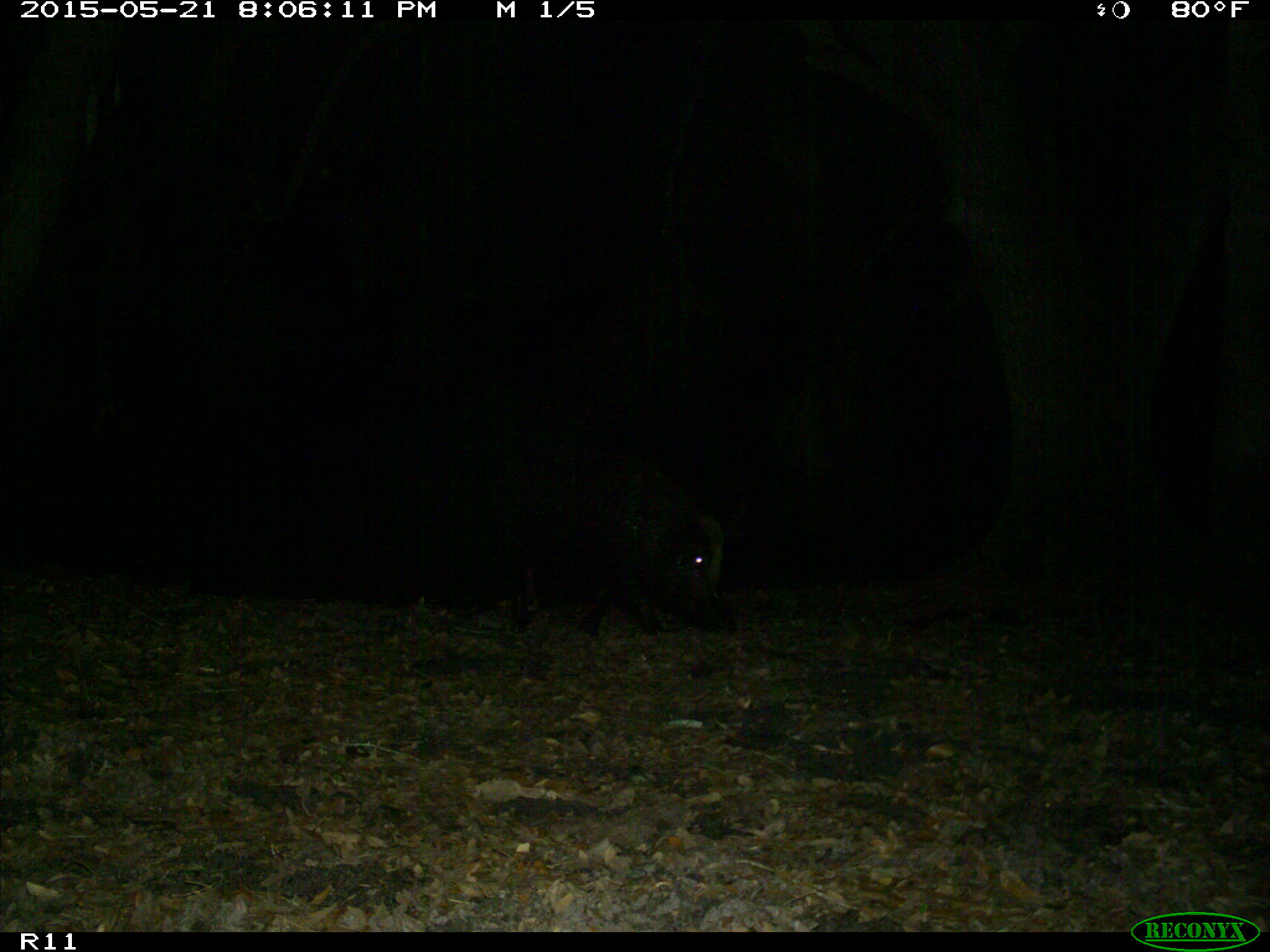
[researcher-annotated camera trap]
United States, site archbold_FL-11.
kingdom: Animalia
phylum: Chordata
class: Mammalia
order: Artiodactyla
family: Suidae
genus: Sus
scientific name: Sus scrofa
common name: wild boar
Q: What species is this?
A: Sus scrofa (wild boar).